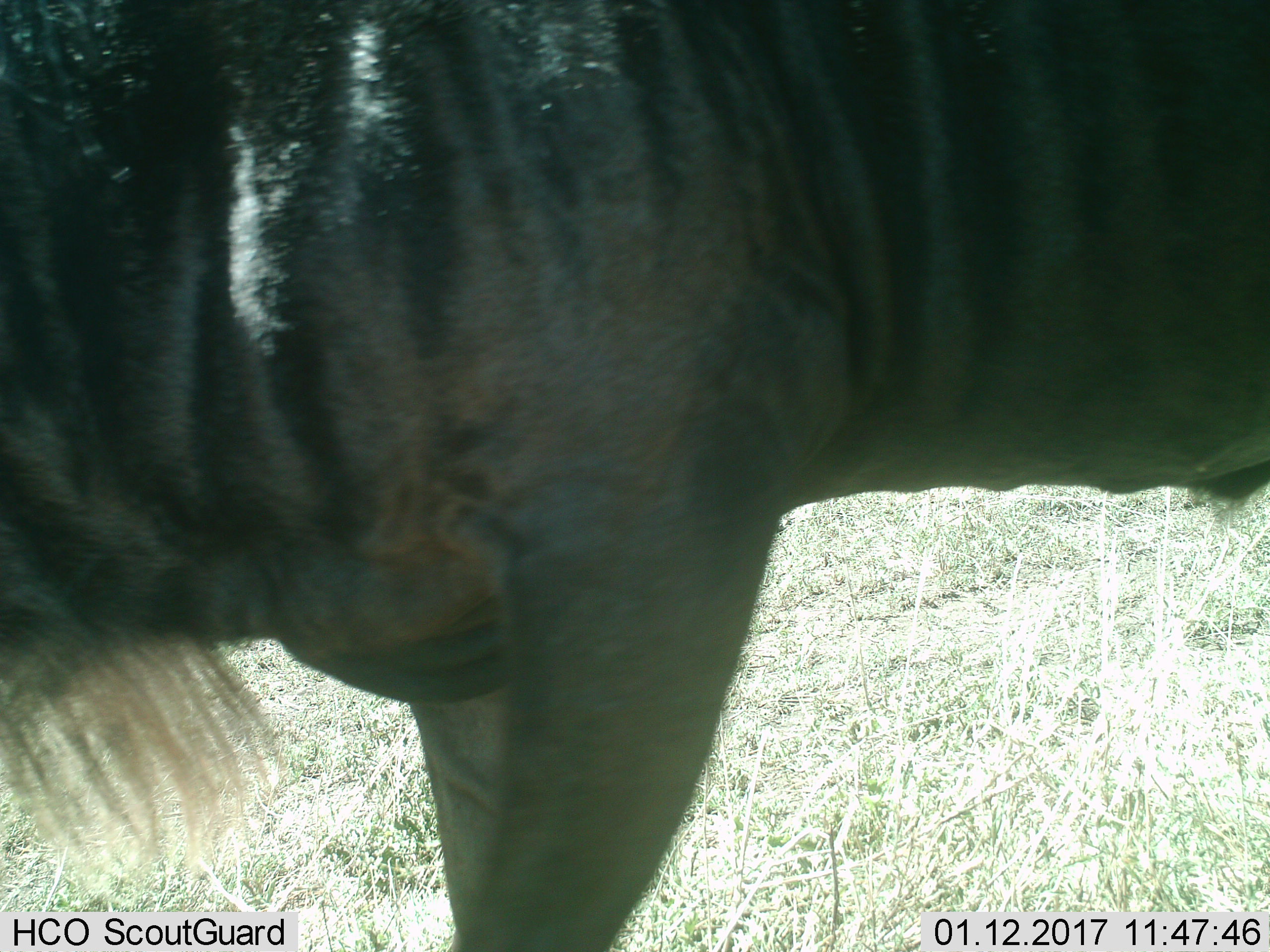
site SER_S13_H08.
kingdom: Animalia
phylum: Chordata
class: Mammalia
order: Artiodactyla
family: Bovidae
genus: Connochaetes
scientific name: Connochaetes taurinus taurinus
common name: blue wildebeest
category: wildebeestblue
Wildebeestblue (blue wildebeest) (Connochaetes taurinus taurinus), count 1. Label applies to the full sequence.